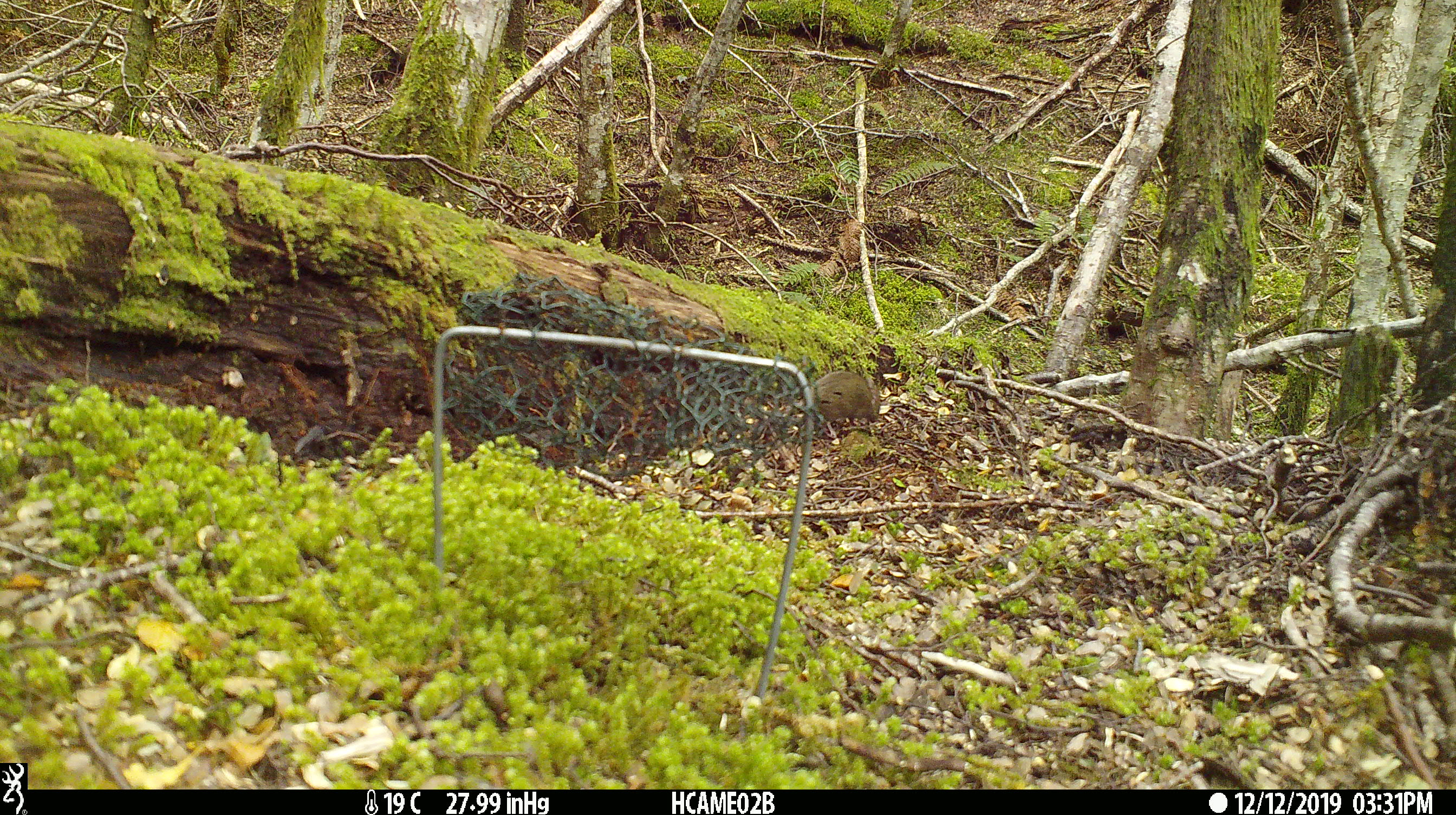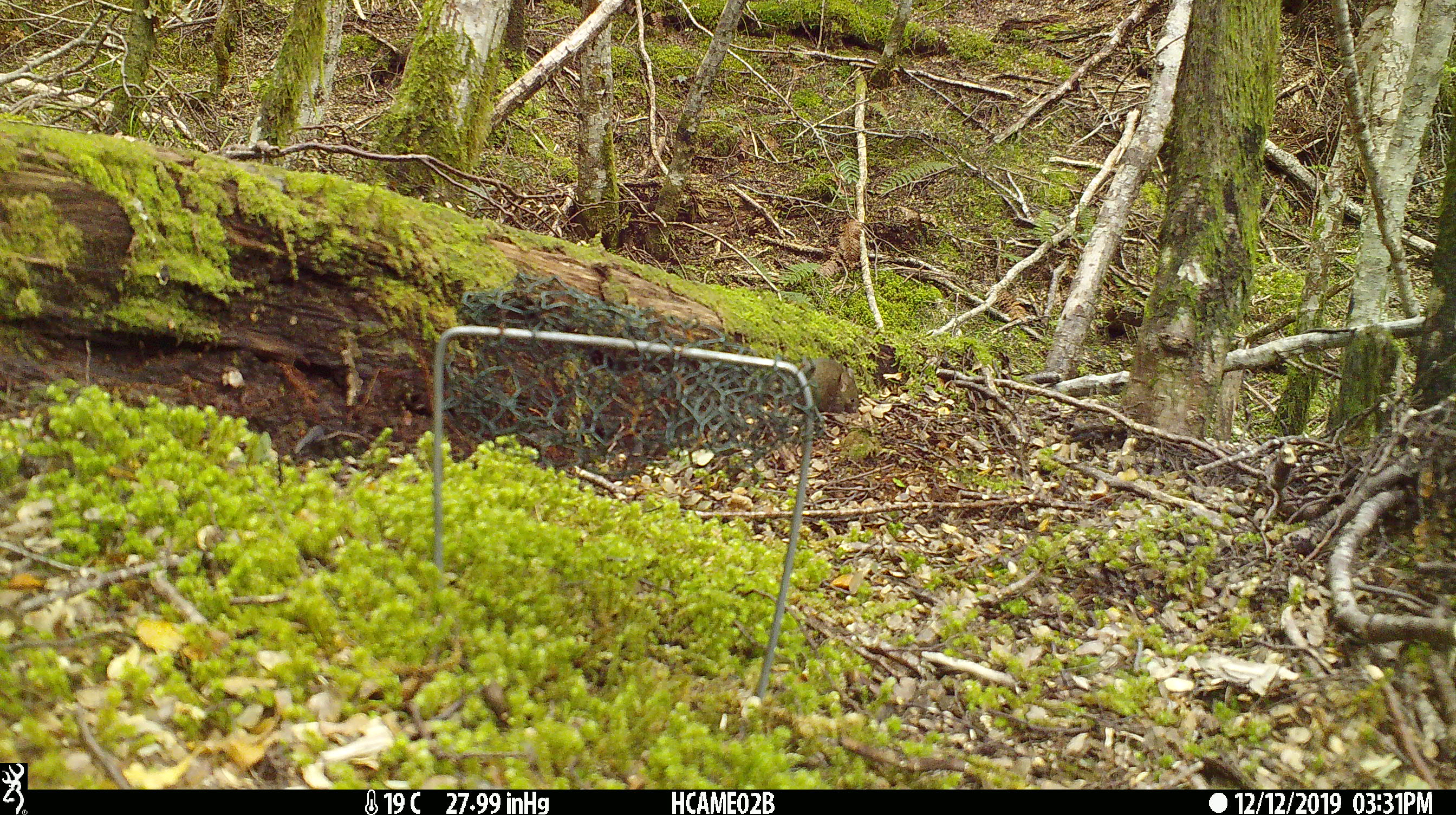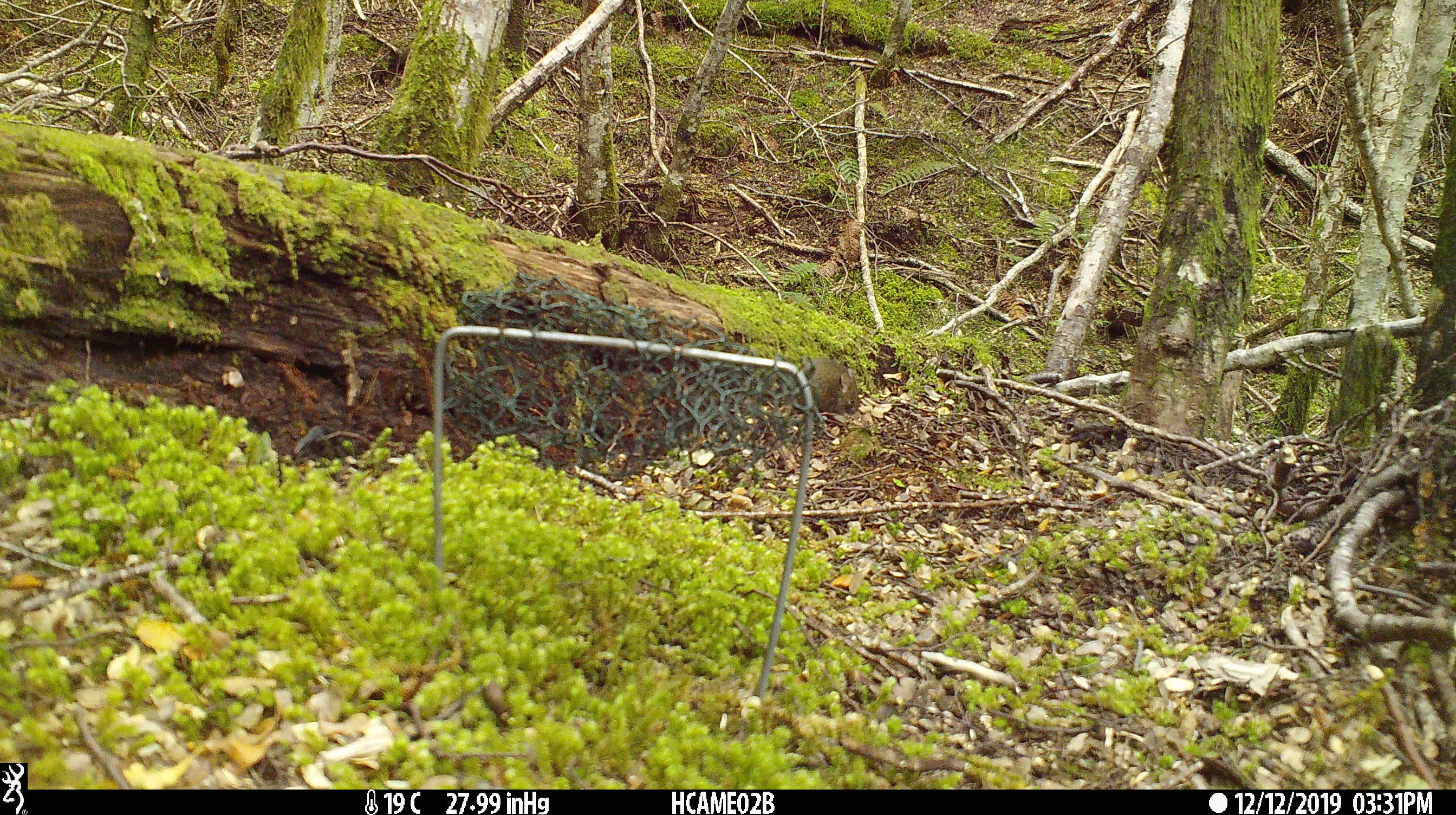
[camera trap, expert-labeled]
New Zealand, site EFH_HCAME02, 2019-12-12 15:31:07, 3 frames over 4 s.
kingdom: Animalia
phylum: Chordata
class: Mammalia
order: Rodentia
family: Muridae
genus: Mus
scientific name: Mus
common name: mouse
Mouse (Mus).